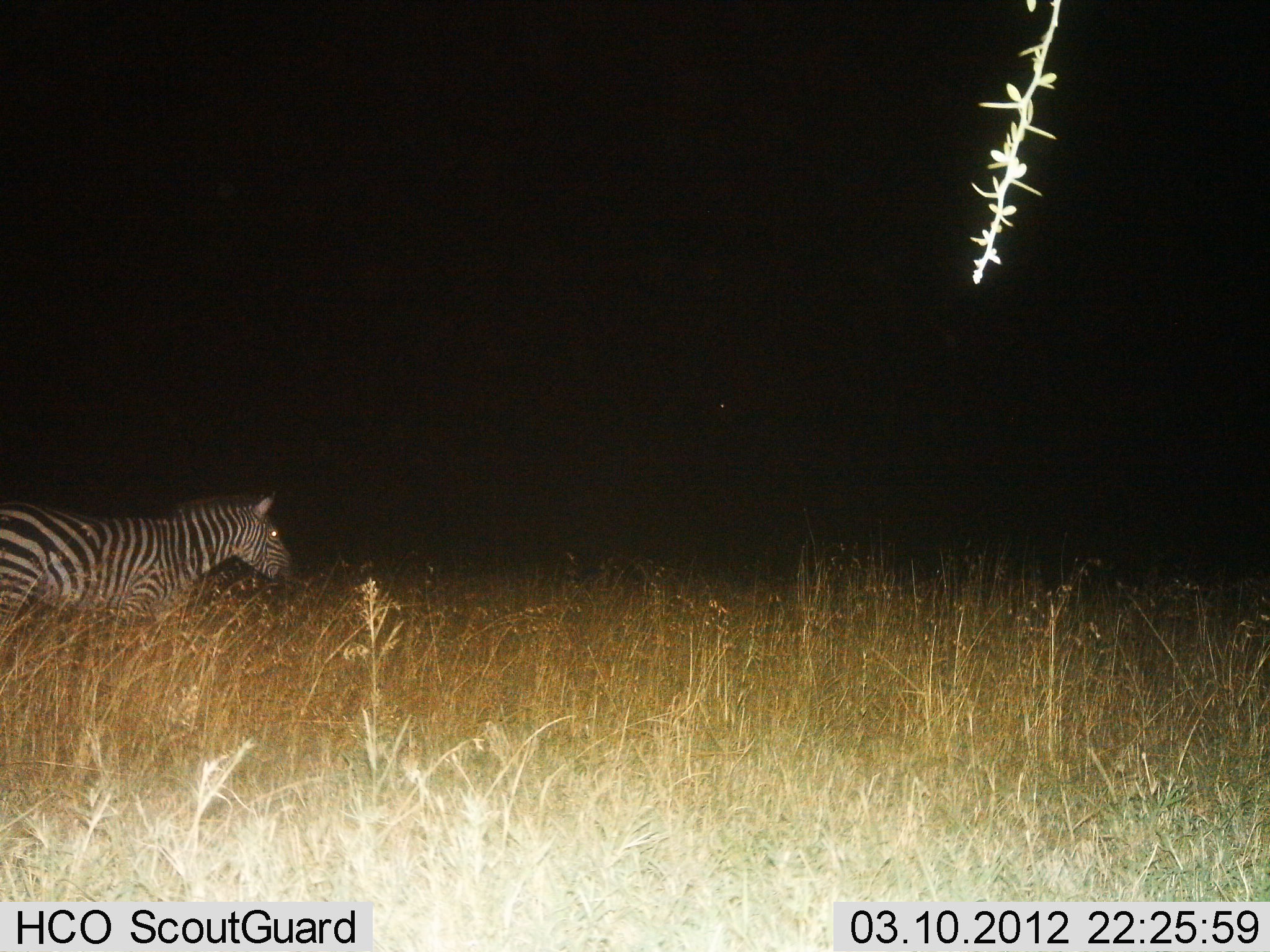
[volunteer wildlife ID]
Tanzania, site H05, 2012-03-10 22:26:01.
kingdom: Animalia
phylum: Chordata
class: Mammalia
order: Perissodactyla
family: Equidae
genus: Equus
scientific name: Equus quagga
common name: plains zebra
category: zebra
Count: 1.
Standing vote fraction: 62%.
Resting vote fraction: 0%.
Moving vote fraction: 41%.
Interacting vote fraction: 0%.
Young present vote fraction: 0%.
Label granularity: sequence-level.